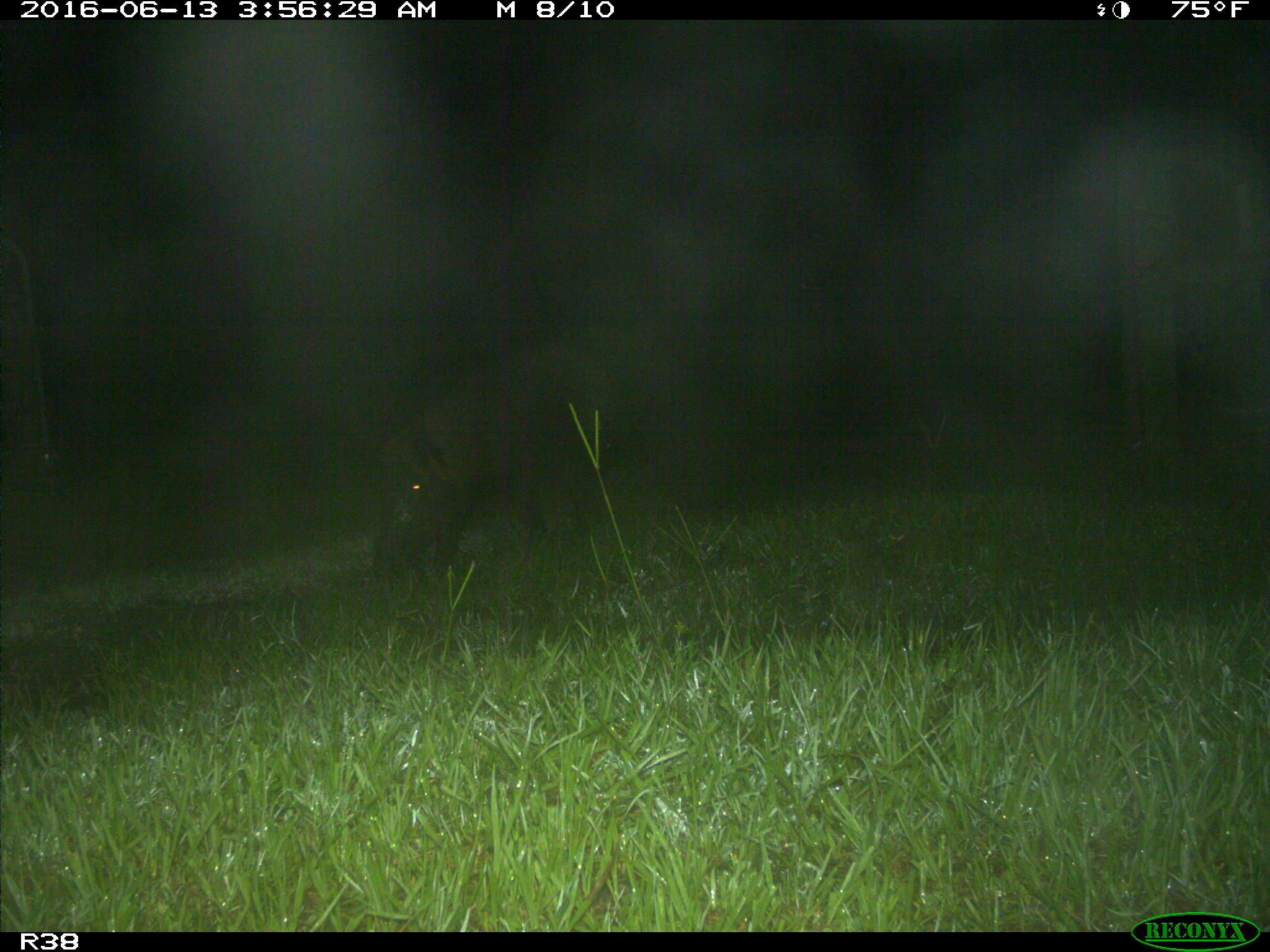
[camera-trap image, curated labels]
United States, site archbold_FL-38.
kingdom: Animalia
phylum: Chordata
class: Mammalia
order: Artiodactyla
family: Suidae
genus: Sus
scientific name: Sus scrofa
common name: wild boar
Sus scrofa (wild boar).